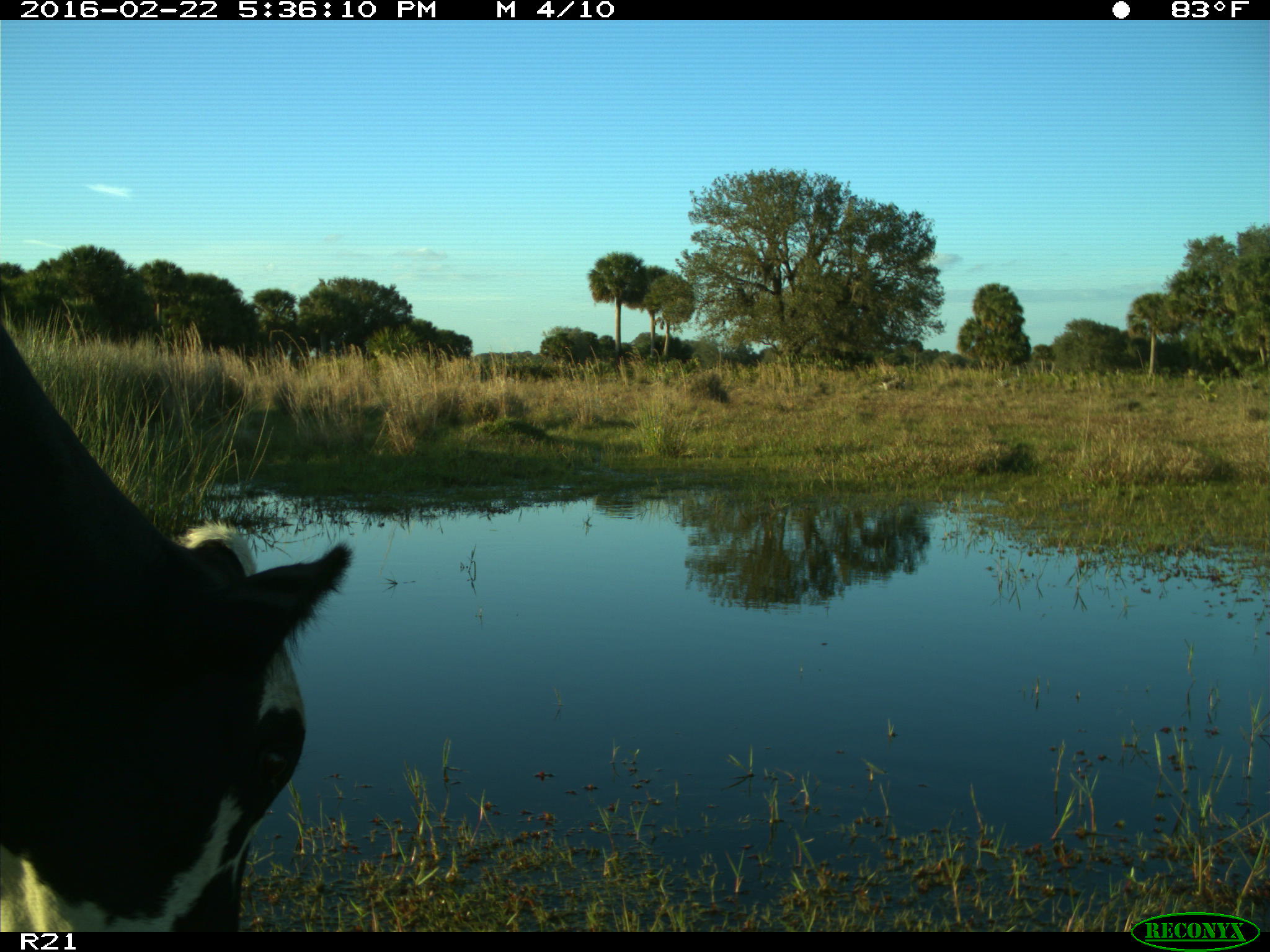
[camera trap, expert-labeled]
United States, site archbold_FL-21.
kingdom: Animalia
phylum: Chordata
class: Mammalia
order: Artiodactyla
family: Bovidae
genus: Bos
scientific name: Bos taurus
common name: domestic cow